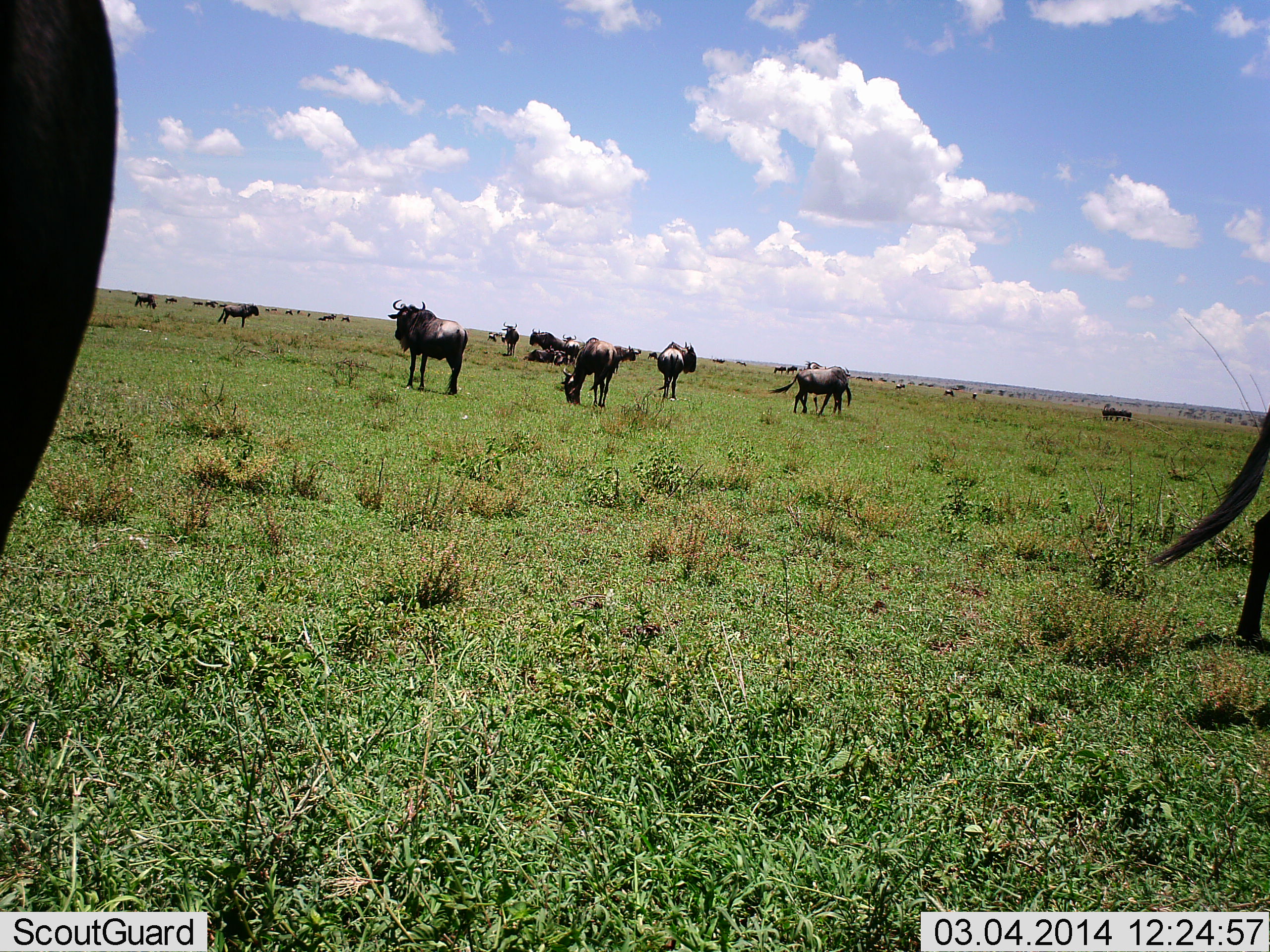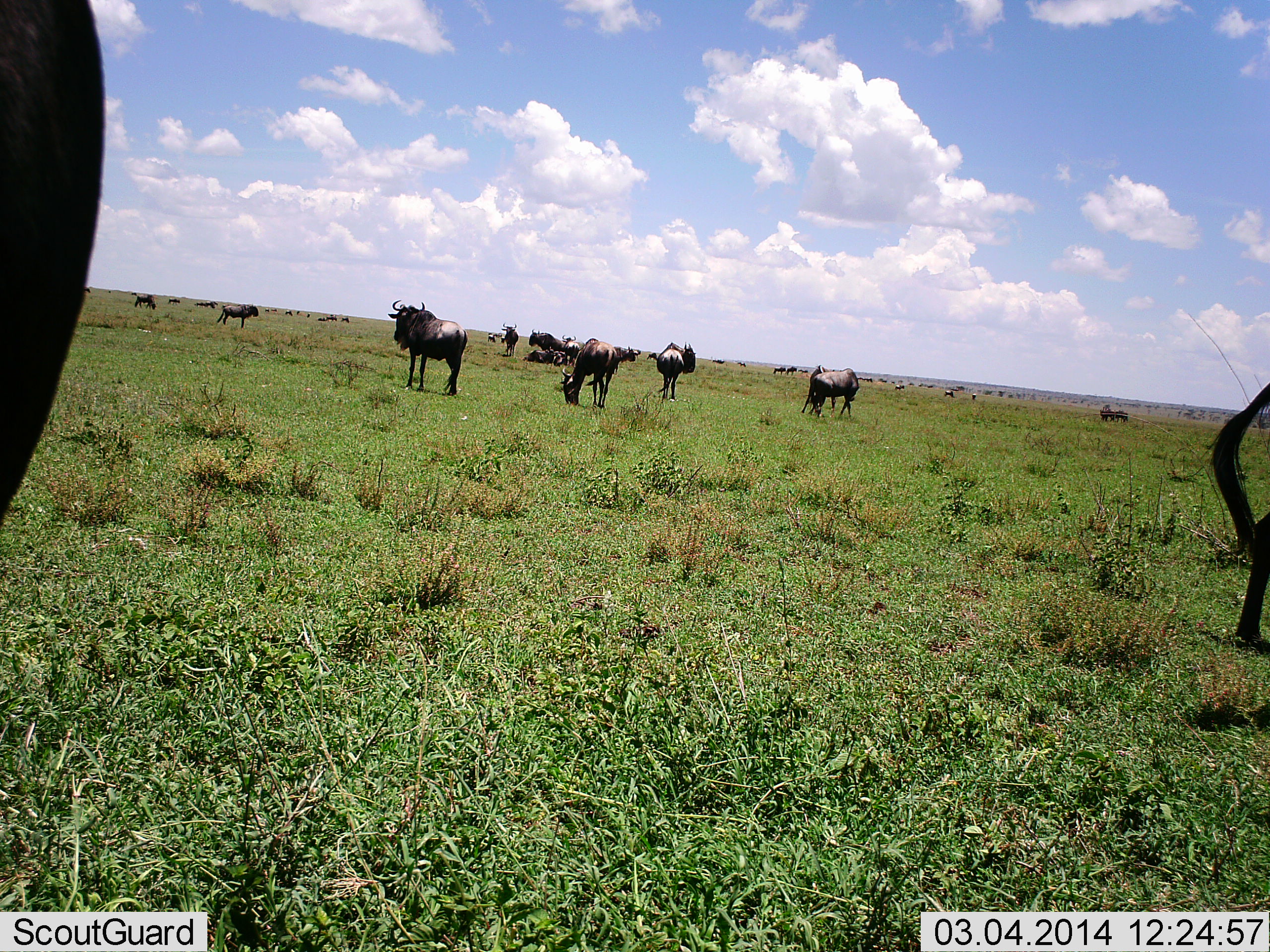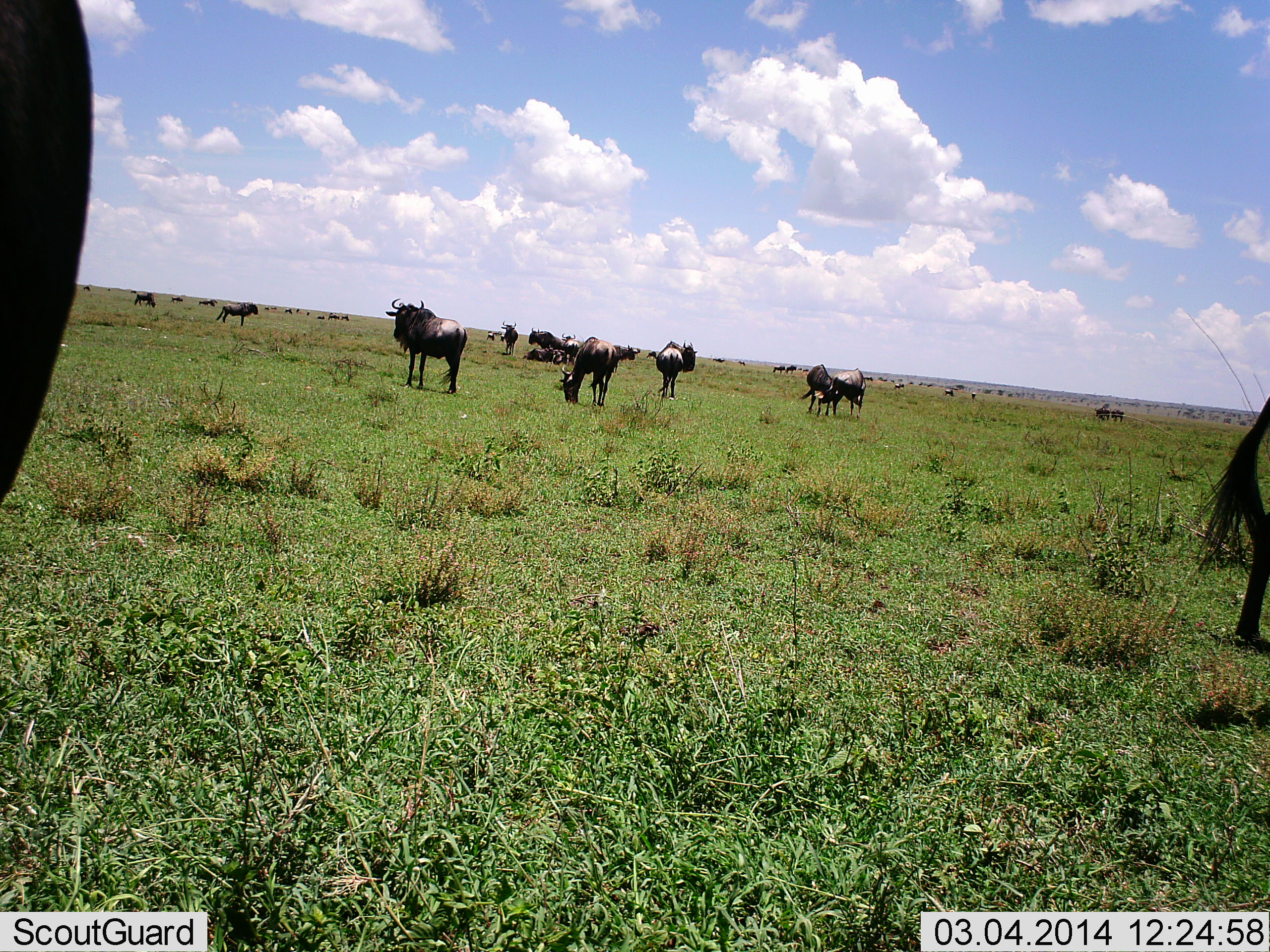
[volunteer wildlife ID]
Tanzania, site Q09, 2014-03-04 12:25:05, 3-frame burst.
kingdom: Animalia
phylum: Chordata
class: Mammalia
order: Artiodactyla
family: Bovidae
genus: Connochaetes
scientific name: Connochaetes taurinus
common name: blue wildebeest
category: wildebeest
Wildebeest (blue wildebeest) (Connochaetes taurinus), count 11-50. Behavior (volunteer vote fractions): standing 80%, resting 40%, moving 40%, interacting 0%. Young present (vote fraction): 0%. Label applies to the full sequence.